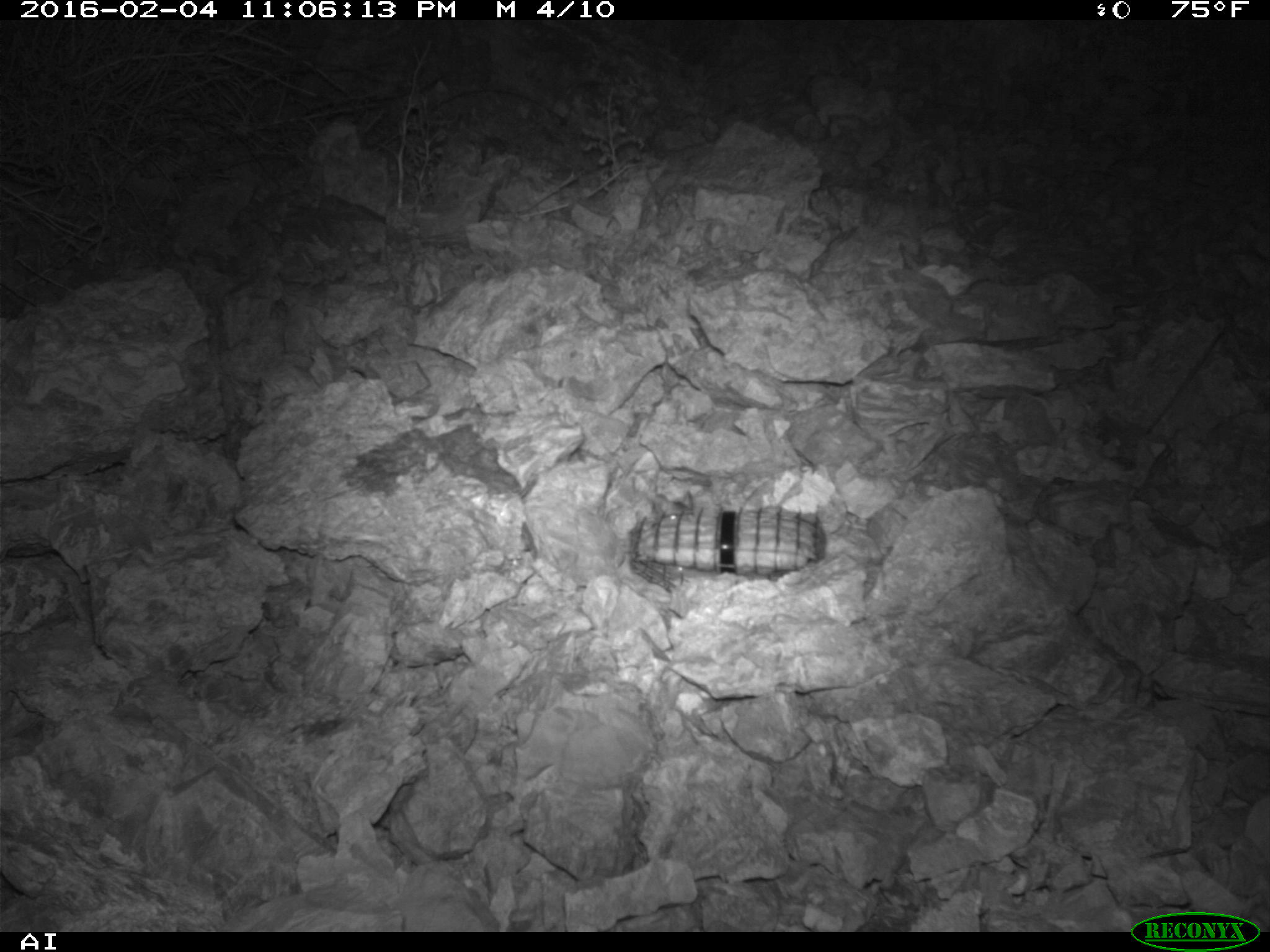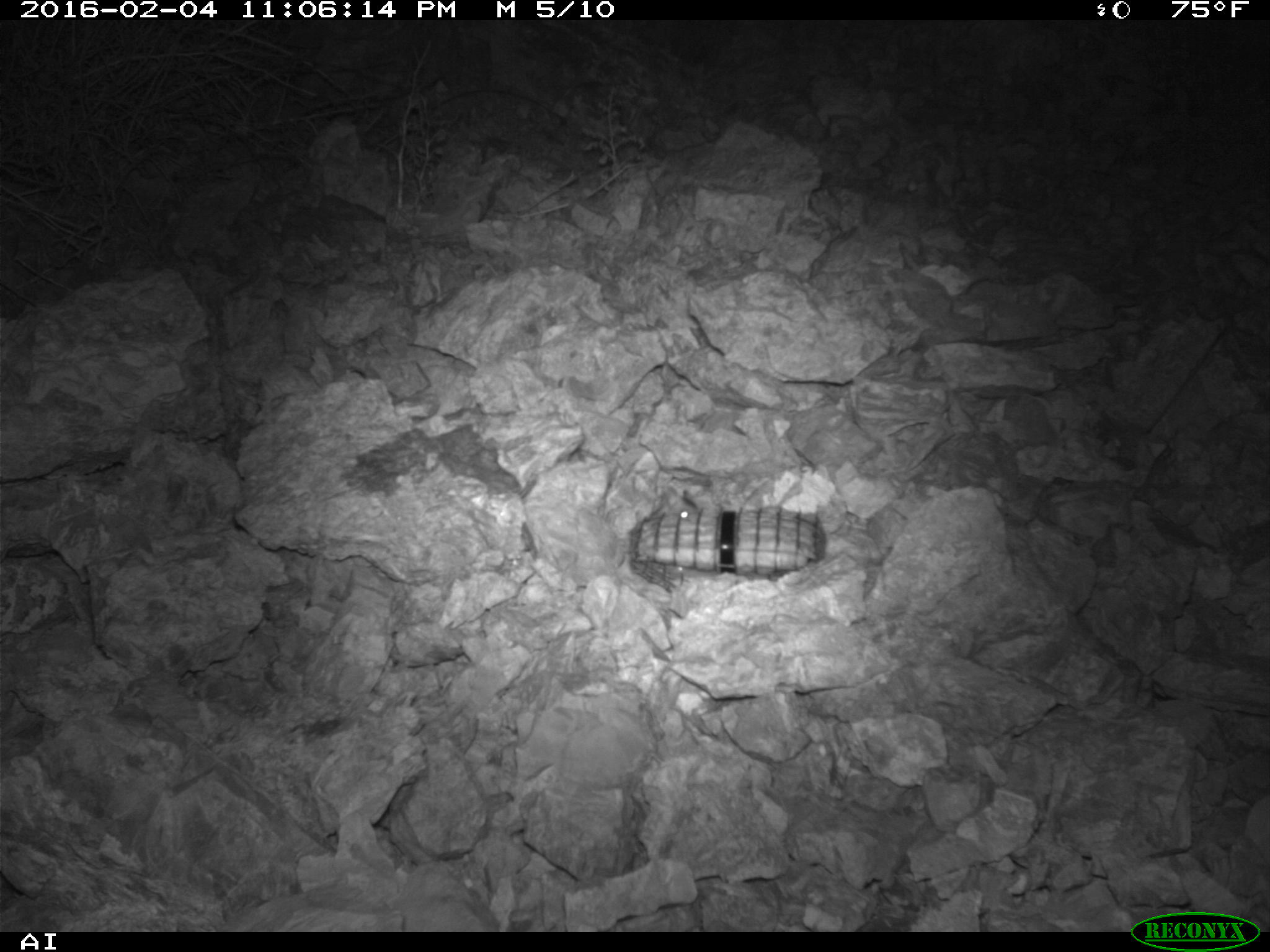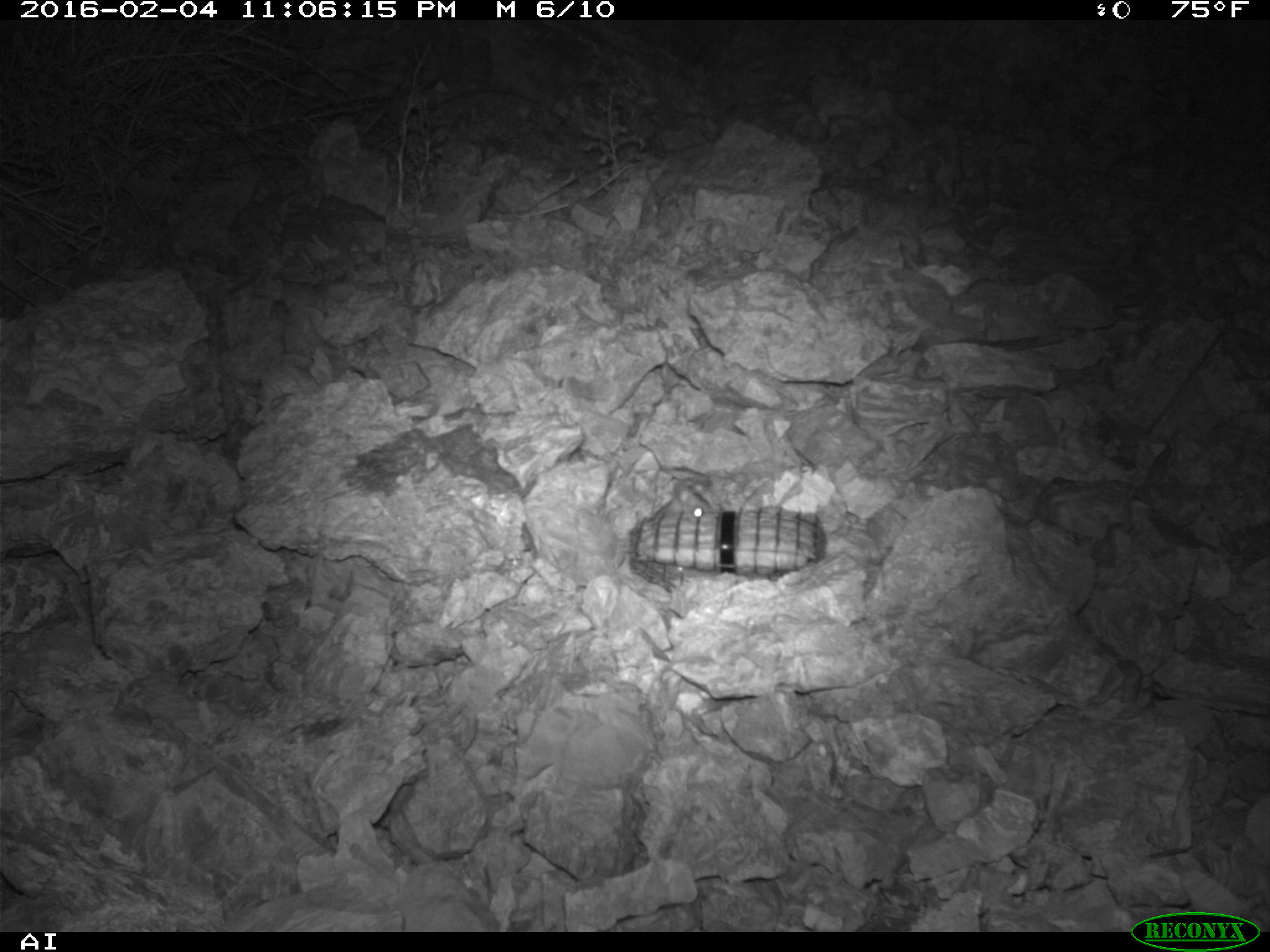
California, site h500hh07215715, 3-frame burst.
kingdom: Animalia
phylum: Chordata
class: Mammalia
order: Rodentia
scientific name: Rodentia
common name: rodent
Rodent (Rodentia).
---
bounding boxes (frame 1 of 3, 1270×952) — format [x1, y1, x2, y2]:
rodent: [645, 486, 693, 516]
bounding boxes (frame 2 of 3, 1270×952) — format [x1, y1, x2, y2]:
rodent: [651, 486, 698, 518]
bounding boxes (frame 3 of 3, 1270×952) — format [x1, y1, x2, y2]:
rodent: [649, 481, 715, 516]